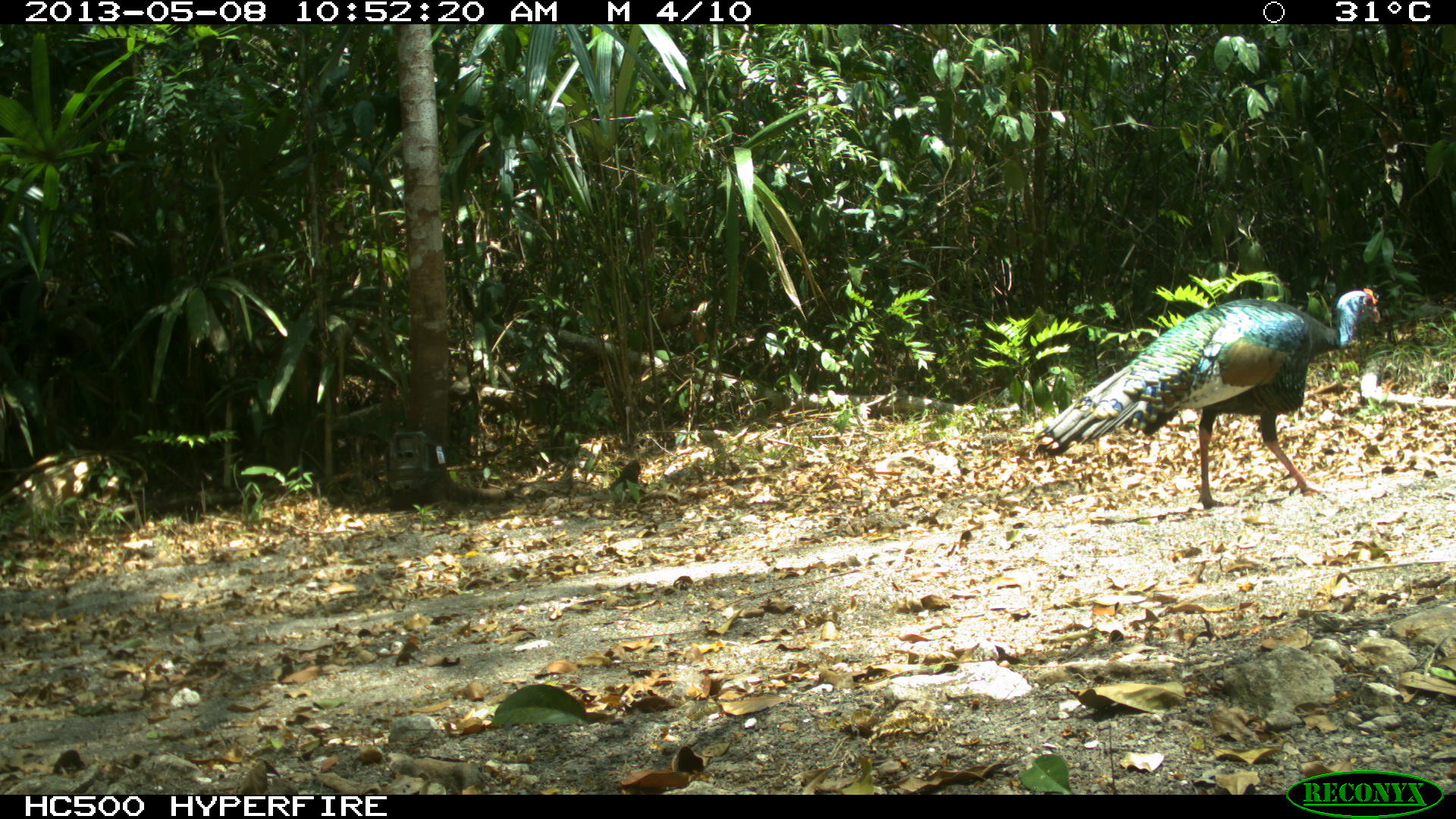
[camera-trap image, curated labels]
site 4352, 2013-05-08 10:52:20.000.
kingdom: Animalia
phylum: Chordata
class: Aves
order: Galliformes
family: Phasianidae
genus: Meleagris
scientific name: Meleagris ocellata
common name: ocellated turkey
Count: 1.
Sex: male.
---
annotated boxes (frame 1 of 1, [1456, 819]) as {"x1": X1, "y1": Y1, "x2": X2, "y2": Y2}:
meleagris ocellata: {"x1": 1034, "y1": 287, "x2": 1381, "y2": 509}